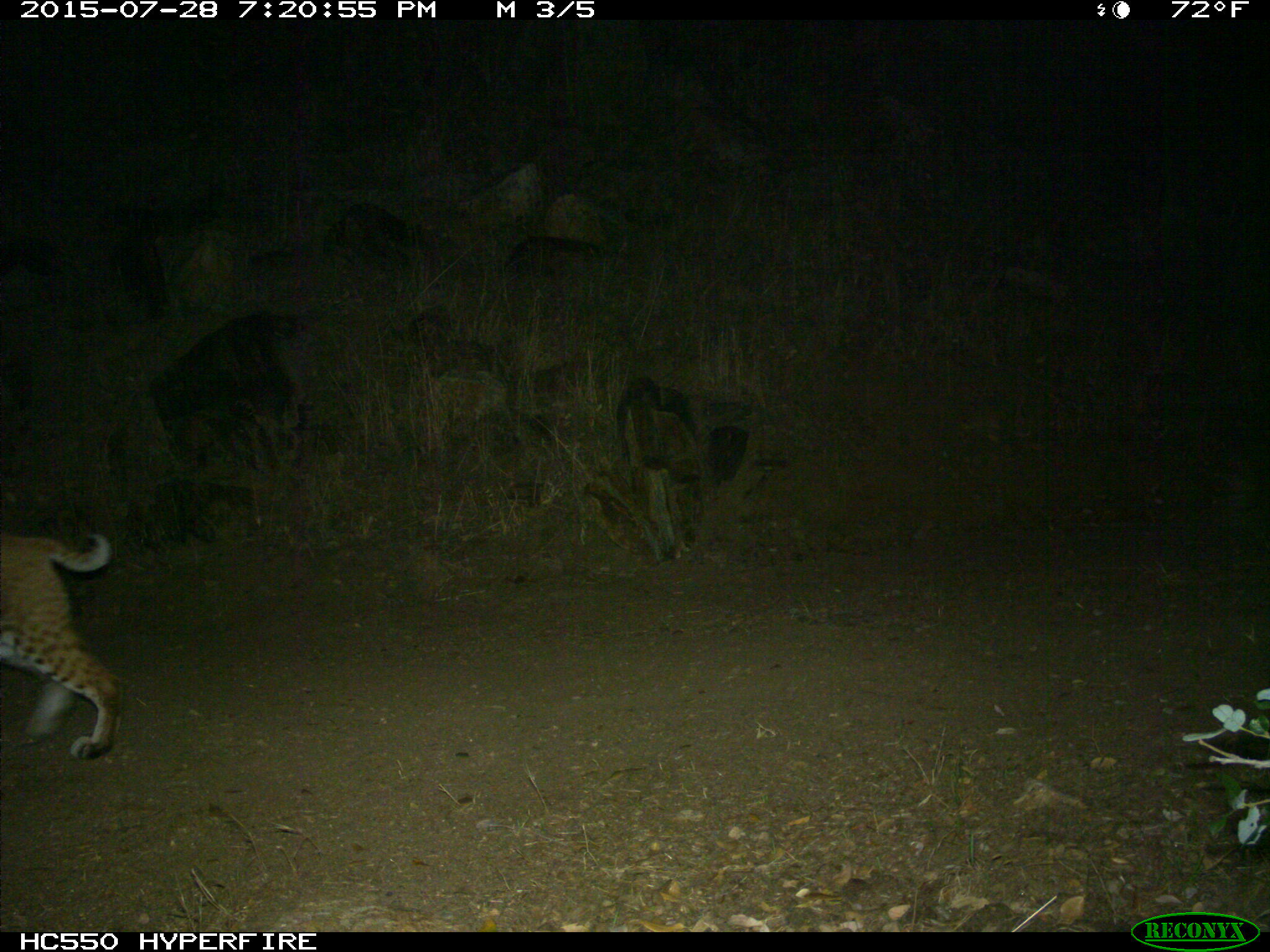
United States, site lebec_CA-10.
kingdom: Animalia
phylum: Chordata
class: Mammalia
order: Carnivora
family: Felidae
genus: Lynx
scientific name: Lynx rufus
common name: bobcat